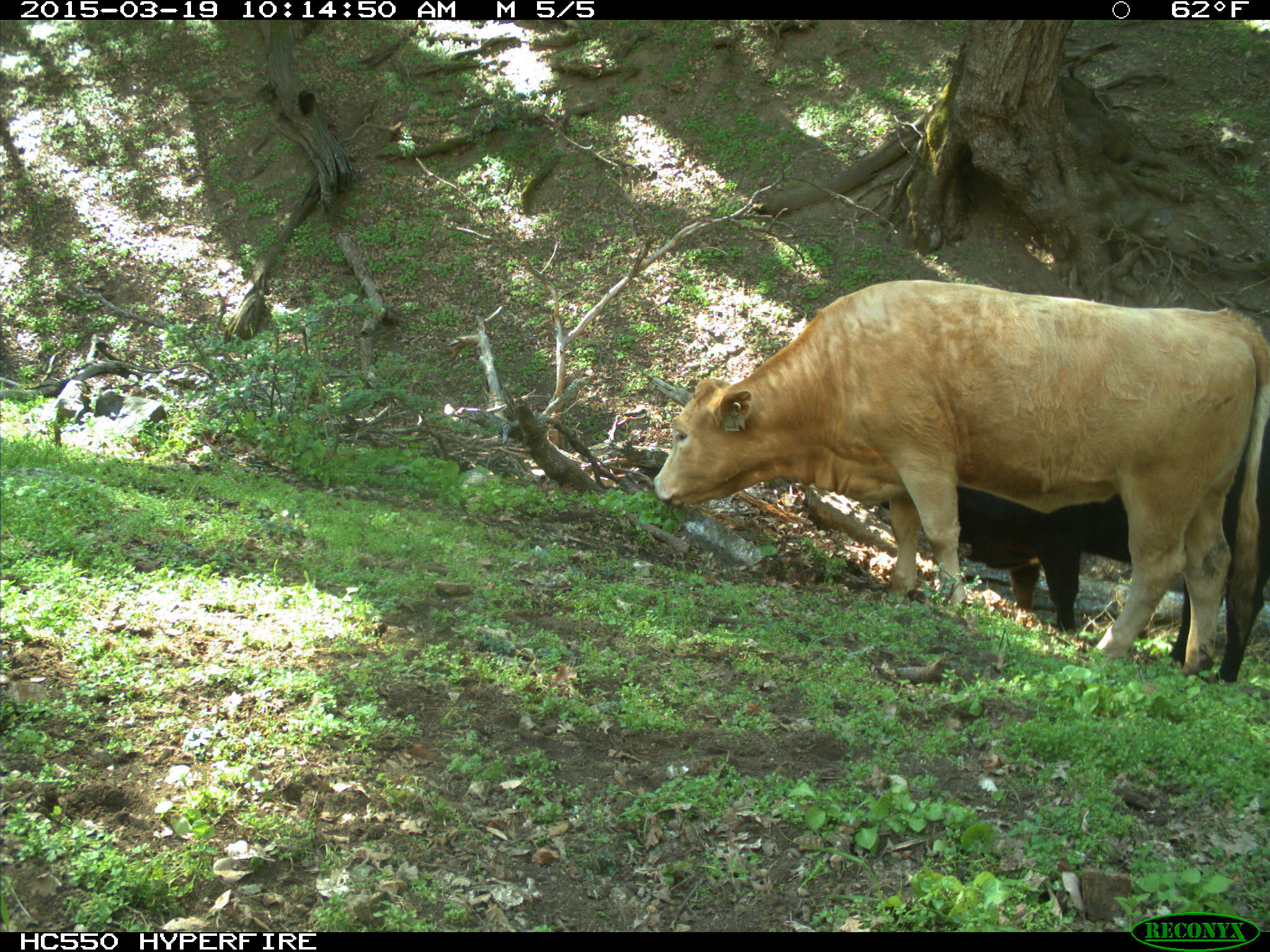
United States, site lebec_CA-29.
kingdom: Animalia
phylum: Chordata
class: Mammalia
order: Artiodactyla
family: Bovidae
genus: Bos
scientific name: Bos taurus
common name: domestic cow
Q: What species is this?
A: Bos taurus (domestic cow).